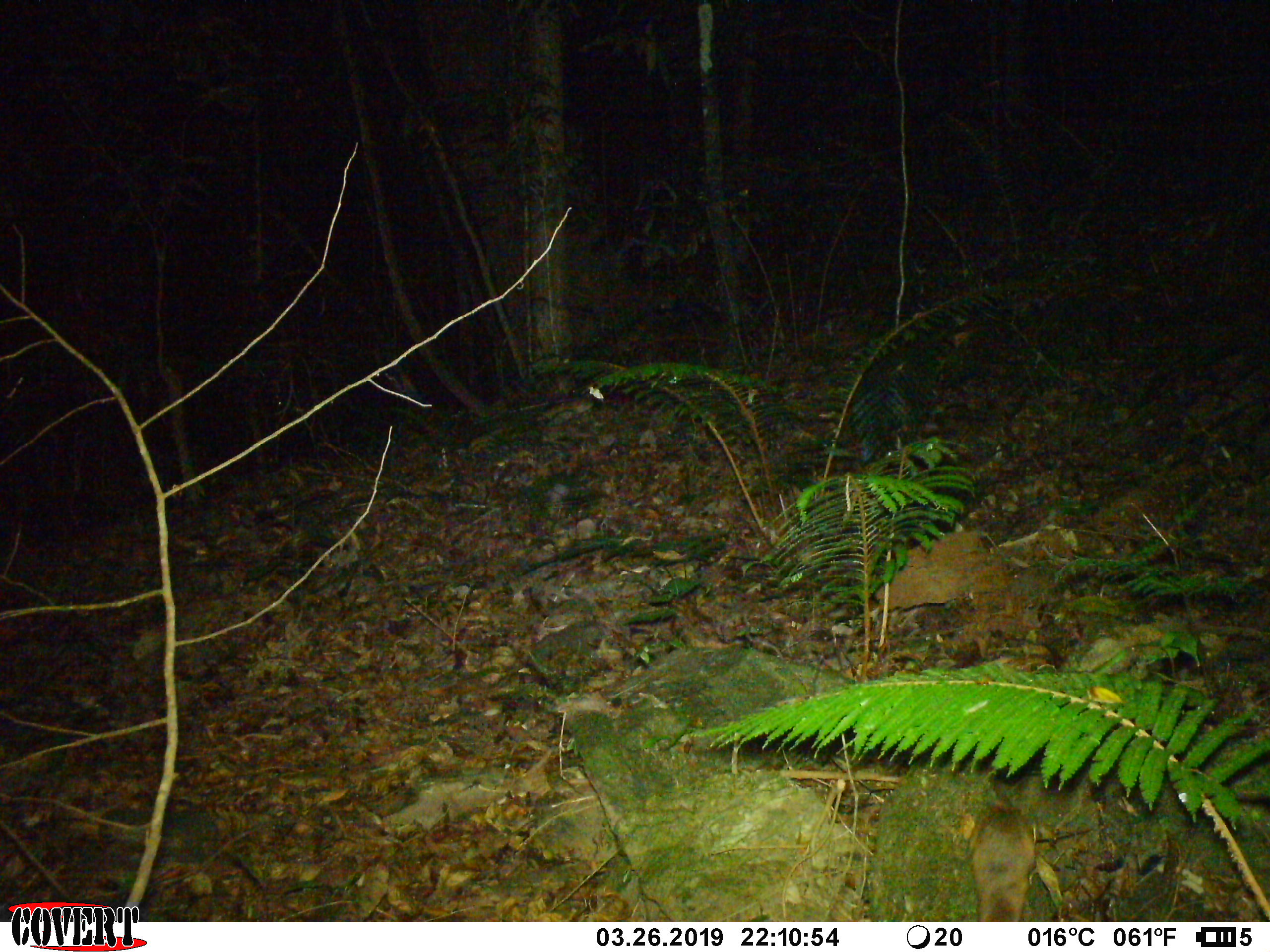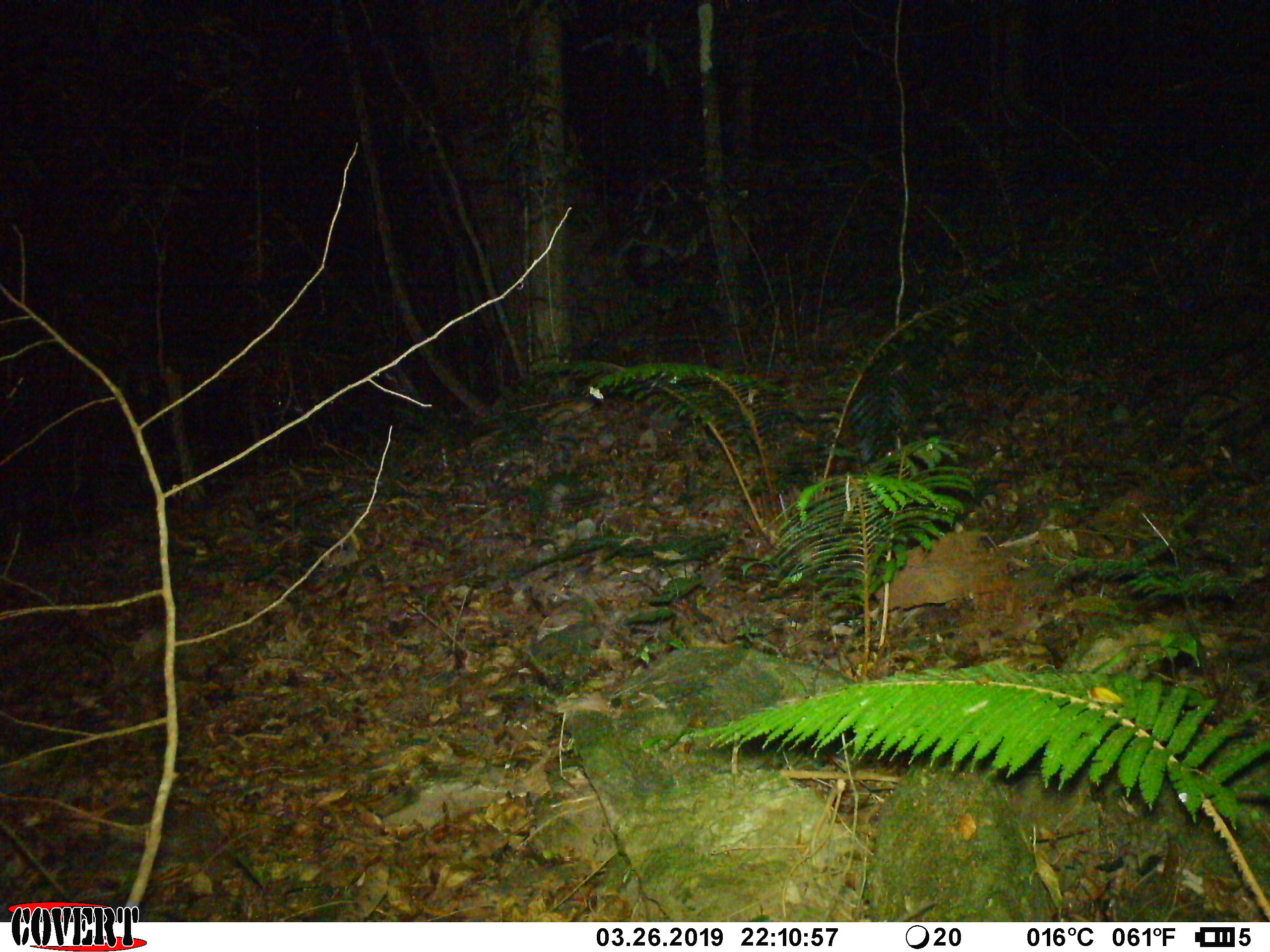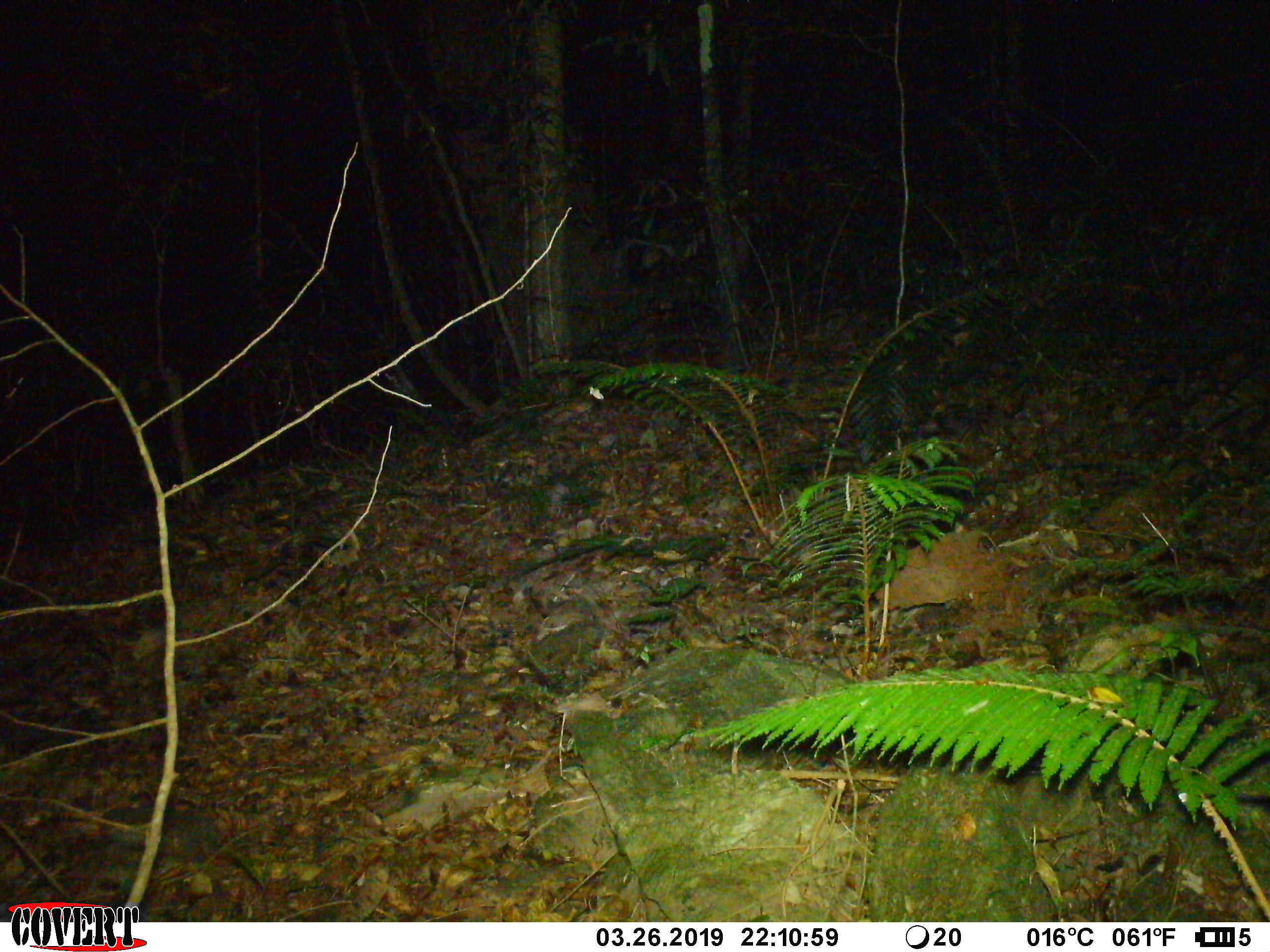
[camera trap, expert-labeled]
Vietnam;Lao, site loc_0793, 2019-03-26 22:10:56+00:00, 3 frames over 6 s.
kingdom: Animalia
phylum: Chordata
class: Mammalia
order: Rodentia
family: Muridae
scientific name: Muridae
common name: old-world mice and rats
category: unidentified murid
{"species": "unidentified murid (old-world mice and rats) (Muridae)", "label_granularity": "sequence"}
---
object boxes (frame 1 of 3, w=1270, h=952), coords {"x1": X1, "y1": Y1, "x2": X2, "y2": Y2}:
unidentified murid: {"x1": 969, "y1": 789, "x2": 1034, "y2": 921}